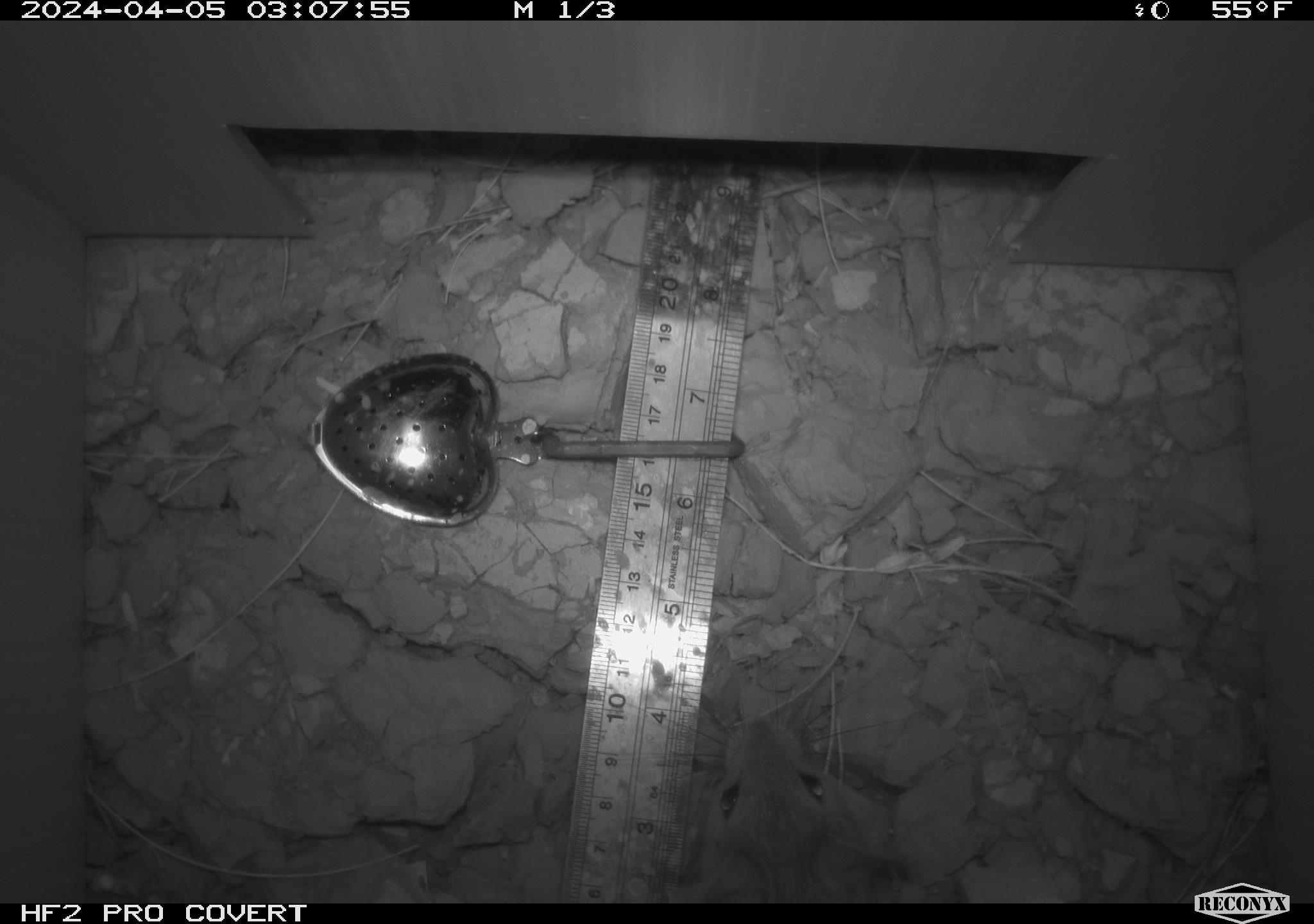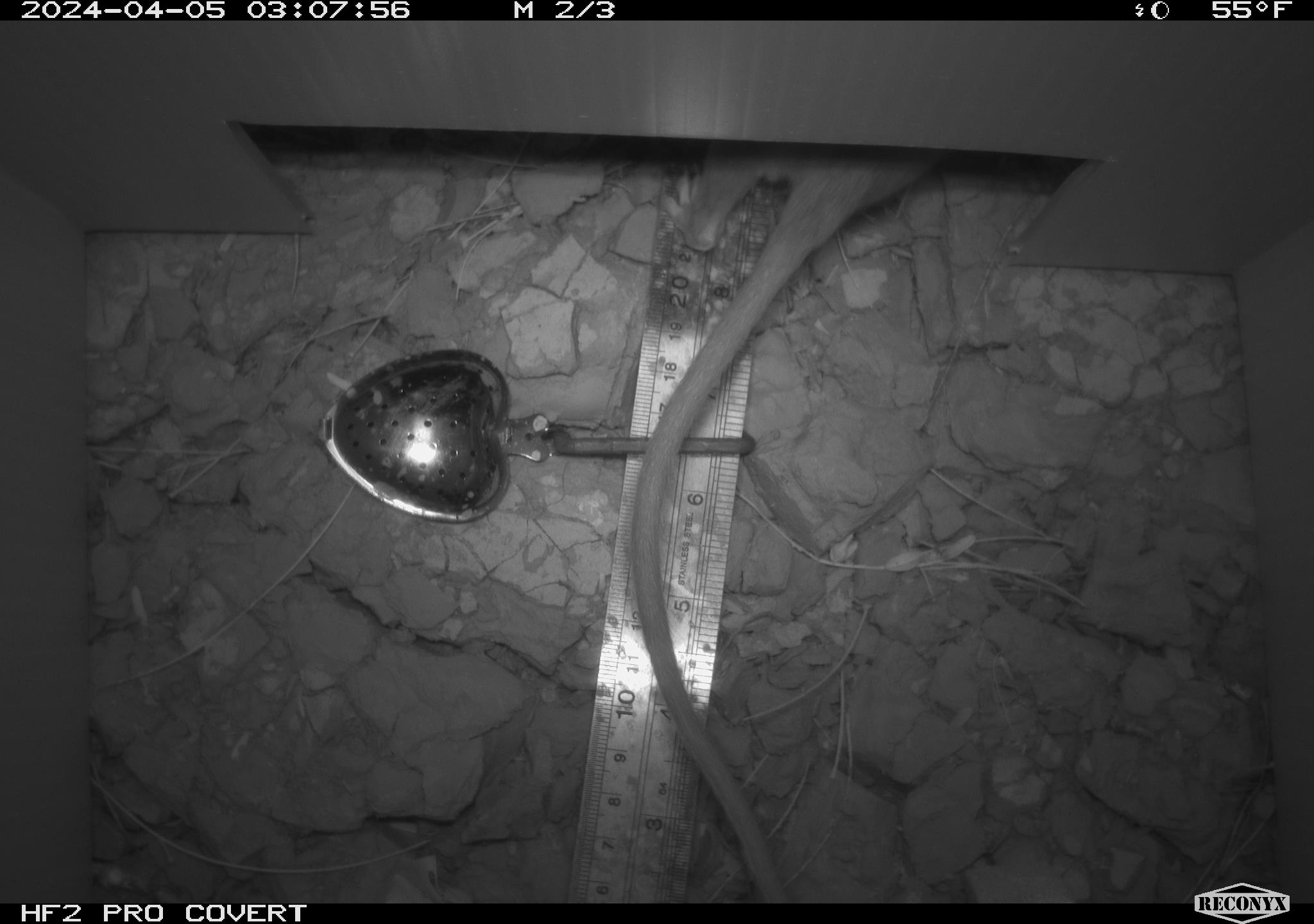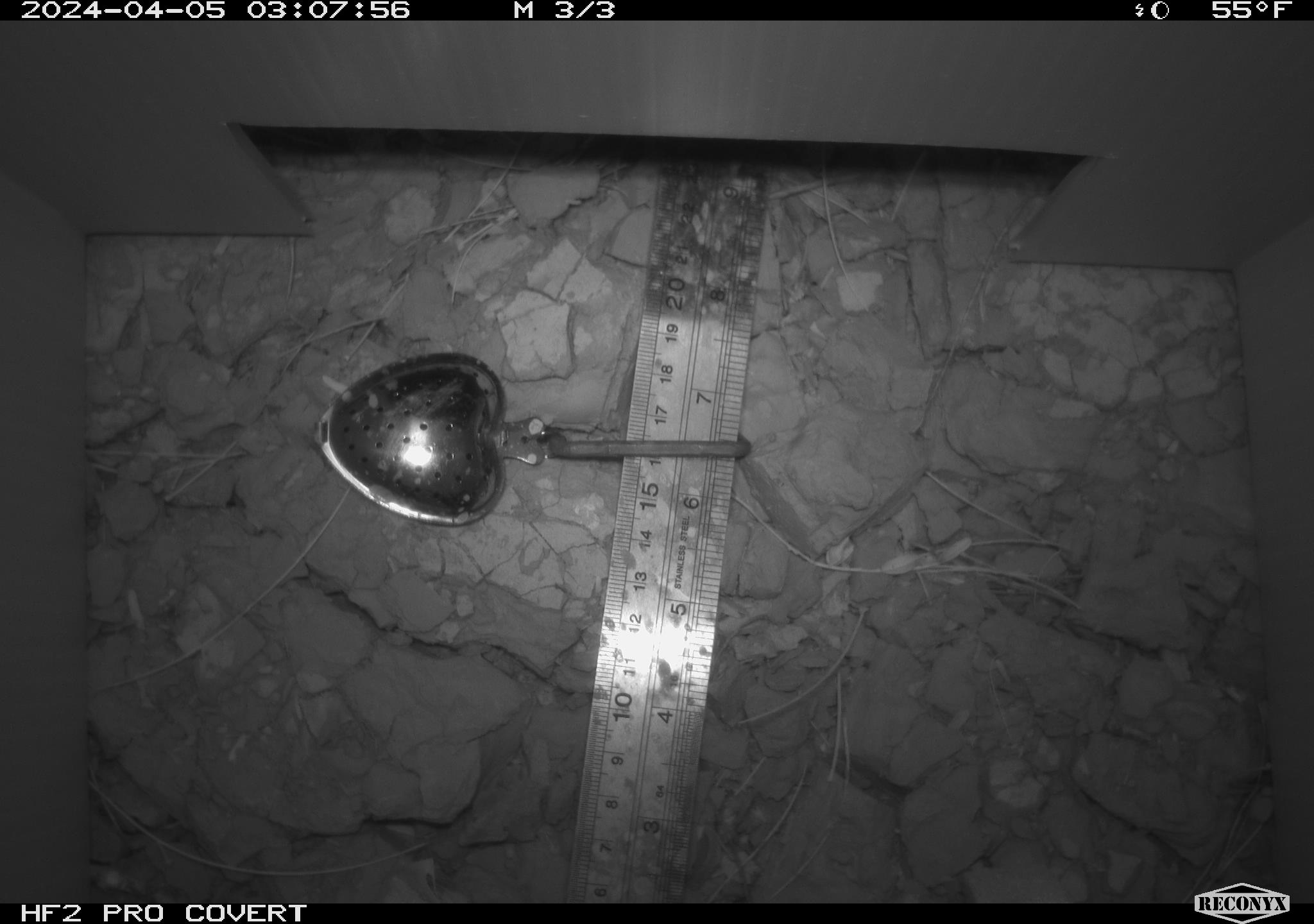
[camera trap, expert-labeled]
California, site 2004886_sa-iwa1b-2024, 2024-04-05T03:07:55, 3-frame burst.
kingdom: Animalia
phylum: Chordata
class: Mammalia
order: Rodentia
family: Cricetidae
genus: Neotoma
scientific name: Neotoma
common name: pack rat or woodrat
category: neotoma species